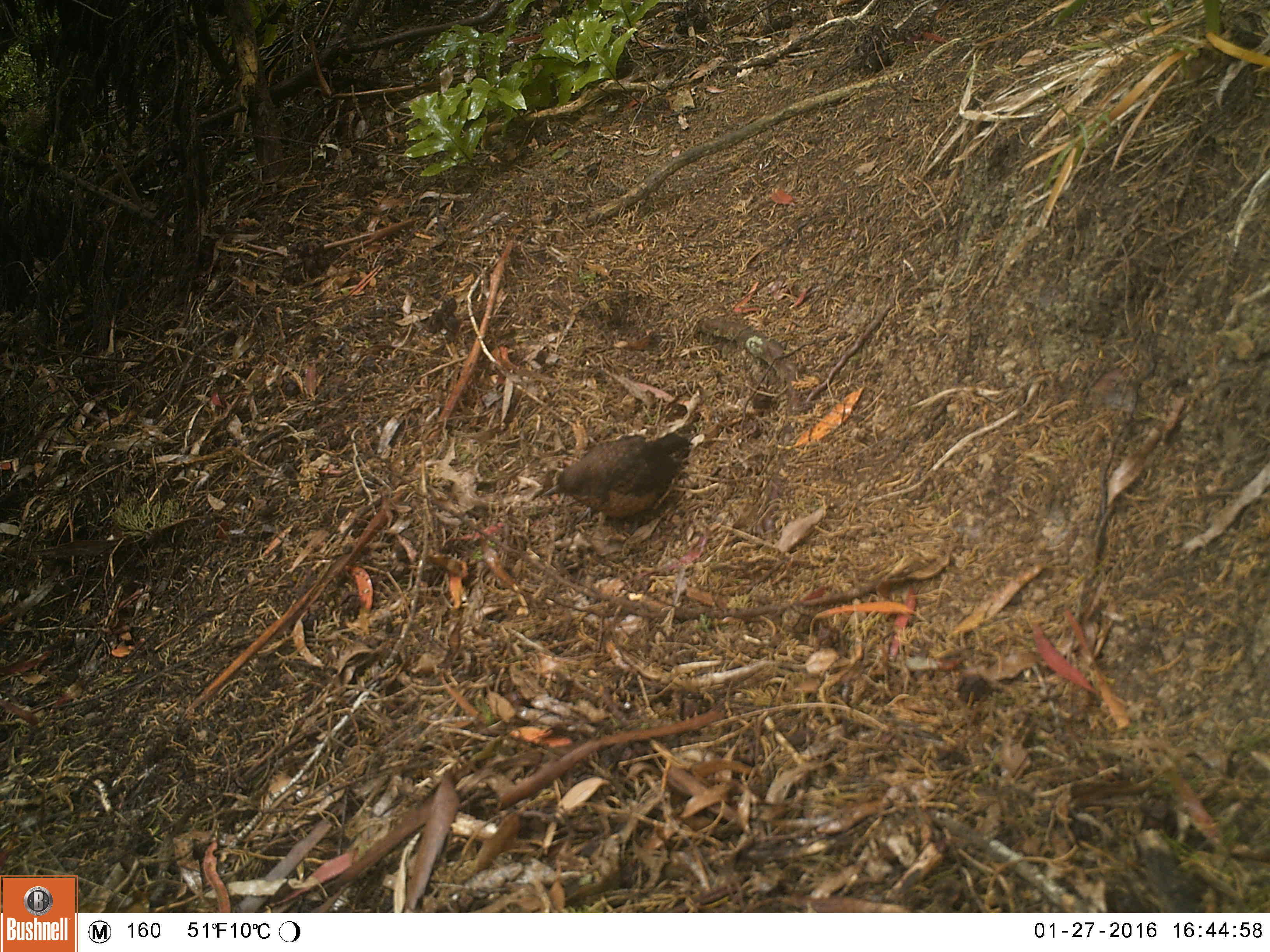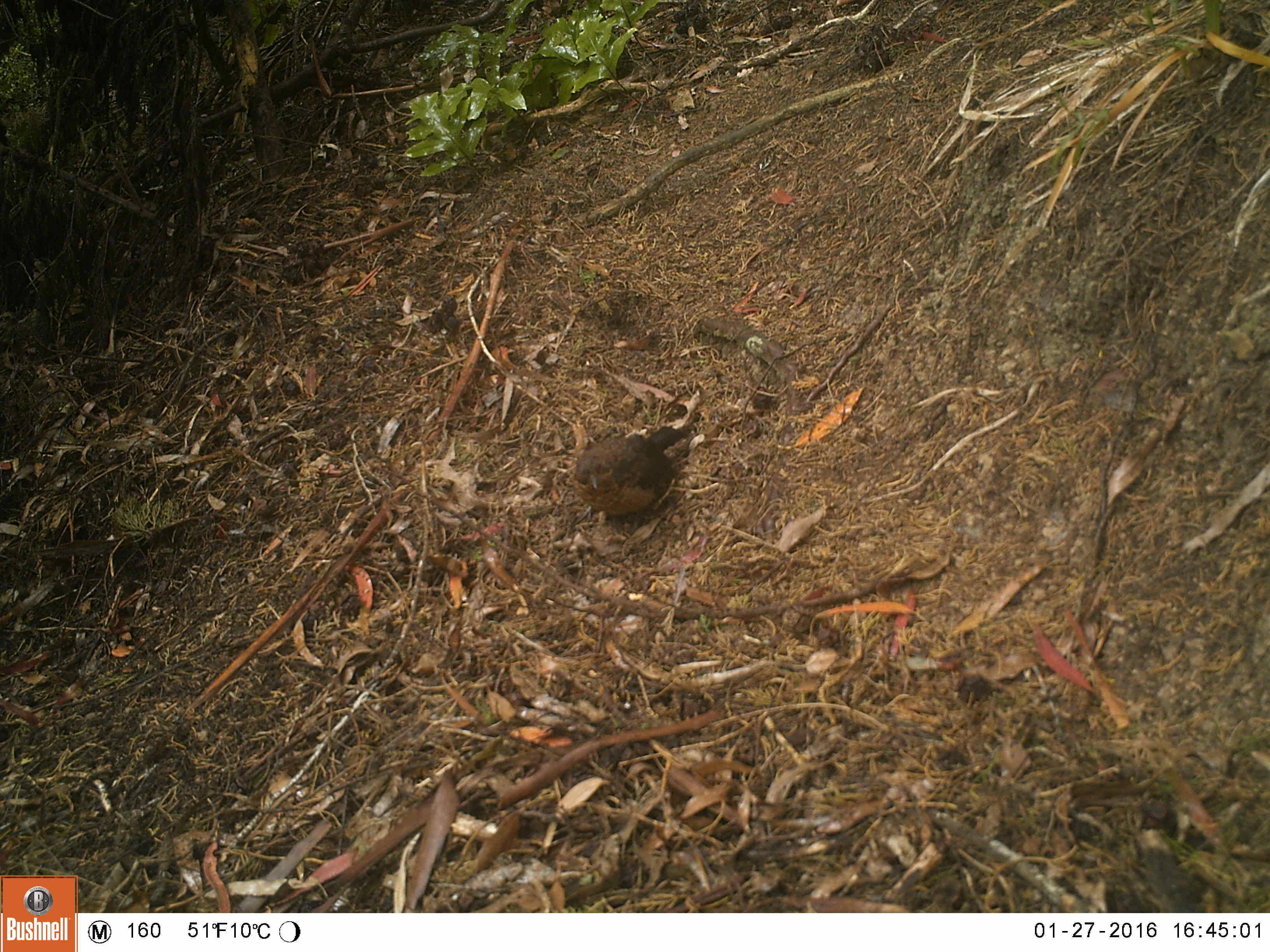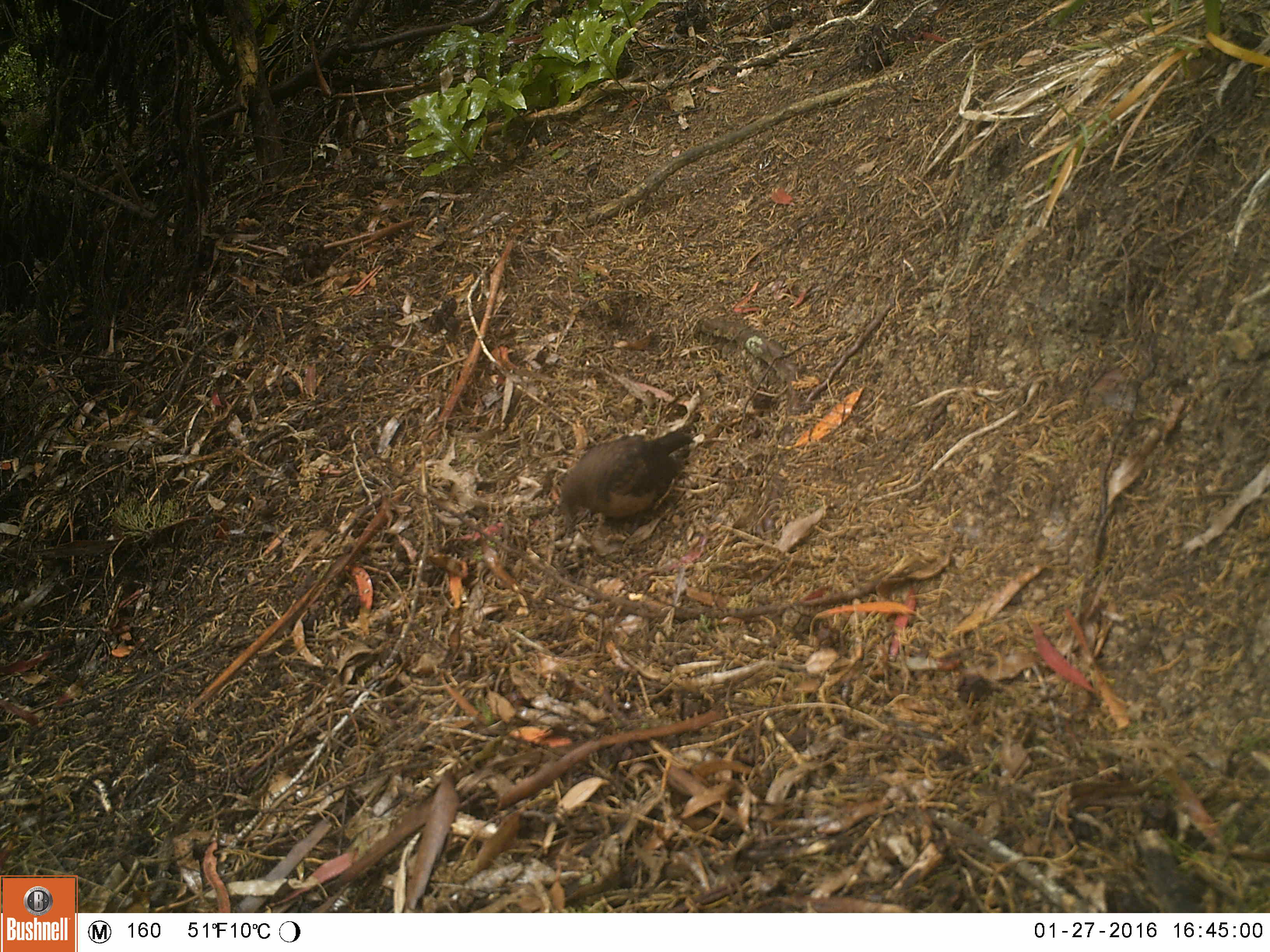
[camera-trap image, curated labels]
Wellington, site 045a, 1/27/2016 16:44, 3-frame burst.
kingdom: Animalia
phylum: Chordata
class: Aves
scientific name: Aves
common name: bird